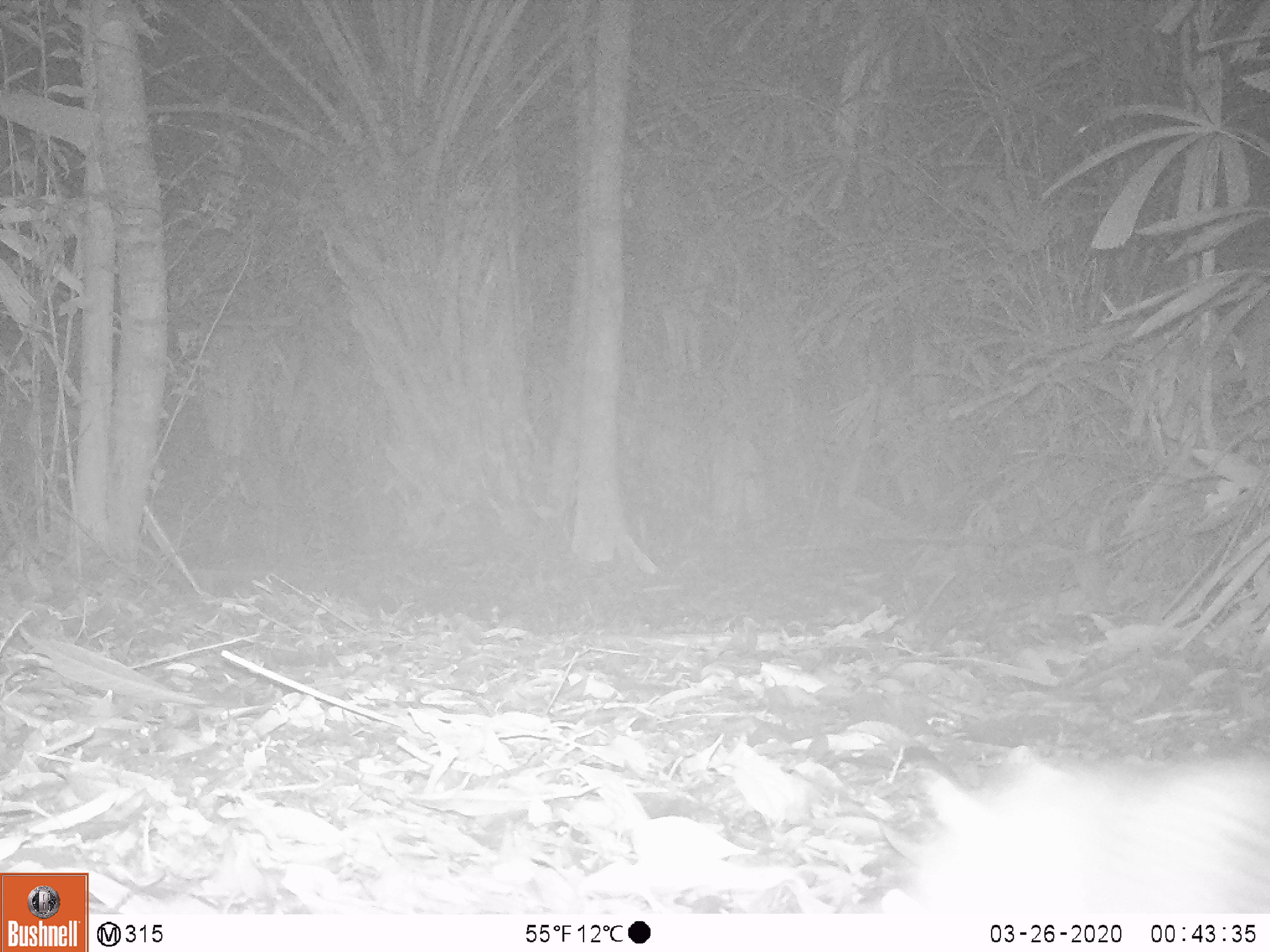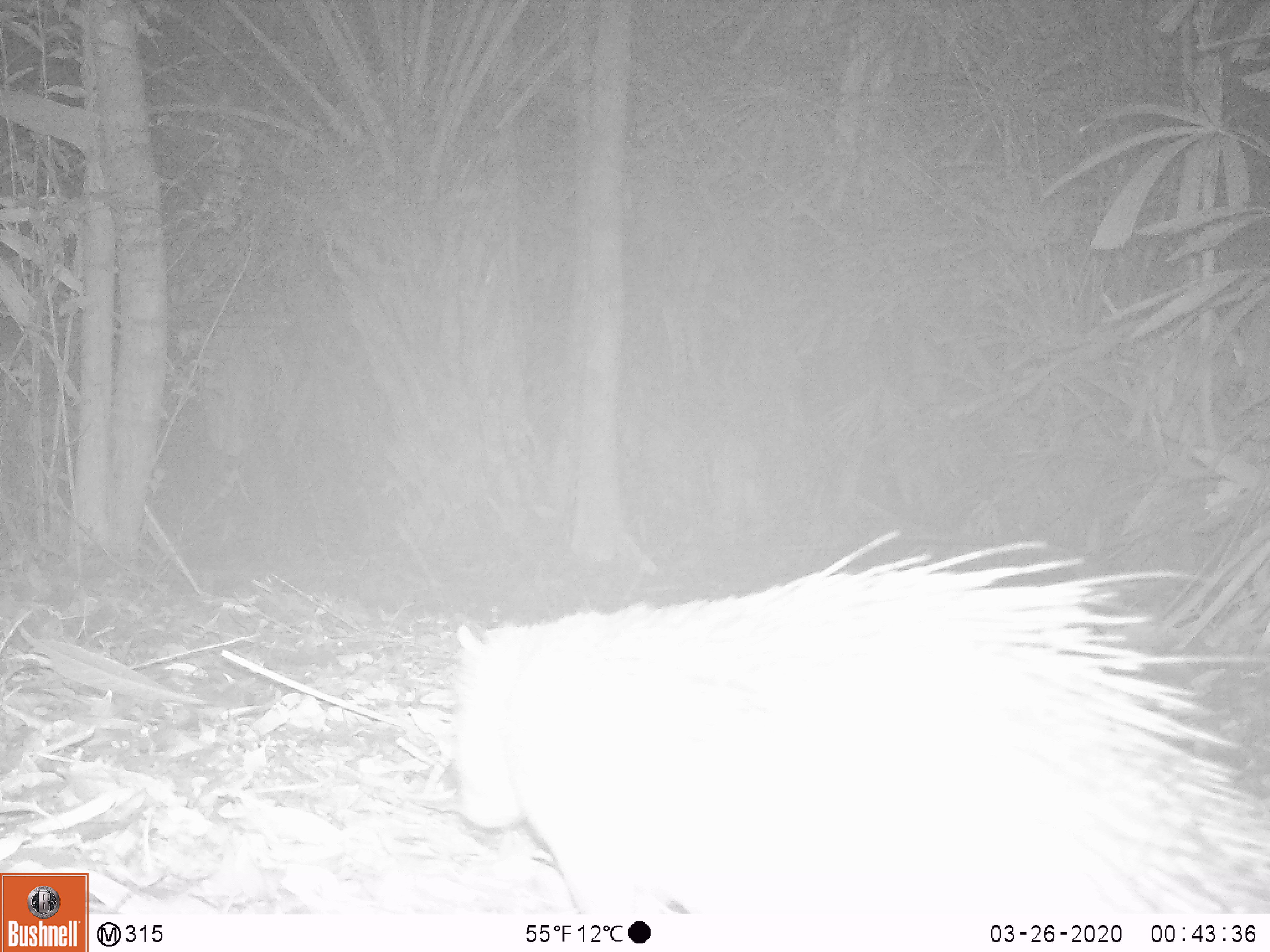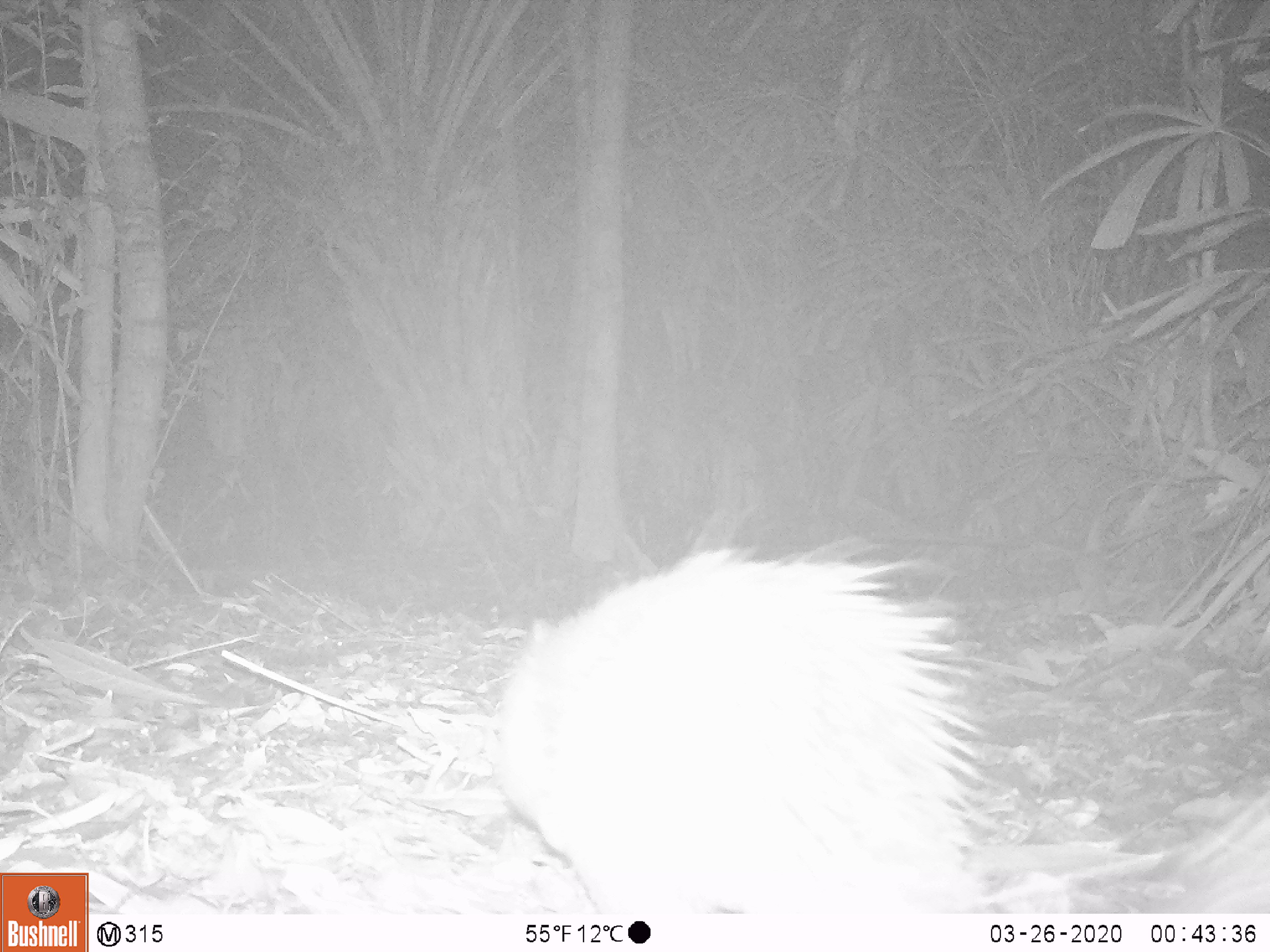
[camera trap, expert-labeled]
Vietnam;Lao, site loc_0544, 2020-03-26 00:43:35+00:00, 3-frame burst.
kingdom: Animalia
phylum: Chordata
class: Mammalia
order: Rodentia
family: Hystricidae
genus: Atherurus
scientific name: Atherurus macrourus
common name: asiatic brush-tailed porcupine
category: asiatic brush tailed porcupine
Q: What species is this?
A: Asiatic brush tailed porcupine (asiatic brush-tailed porcupine) (Atherurus macrourus).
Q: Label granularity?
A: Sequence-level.